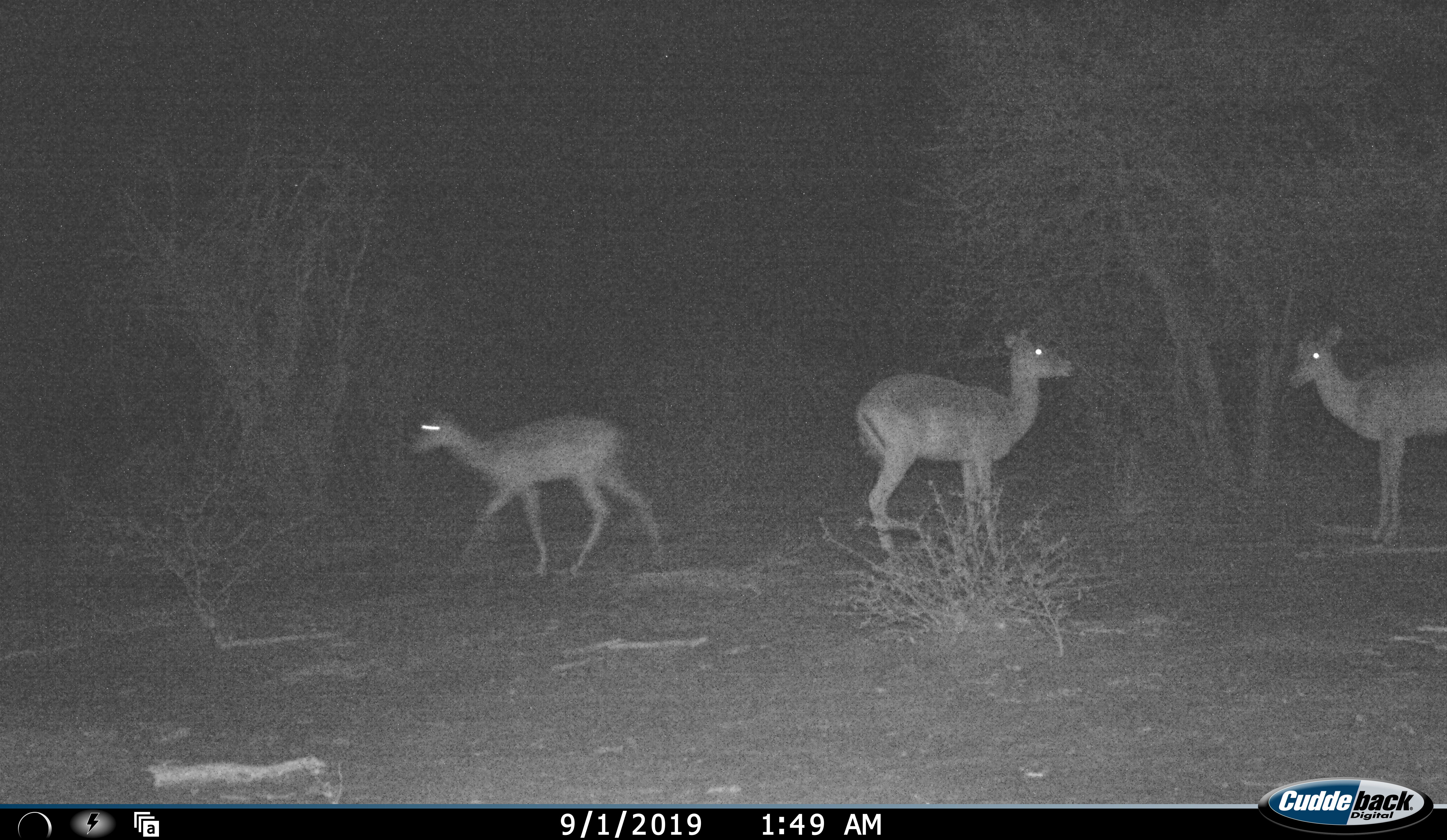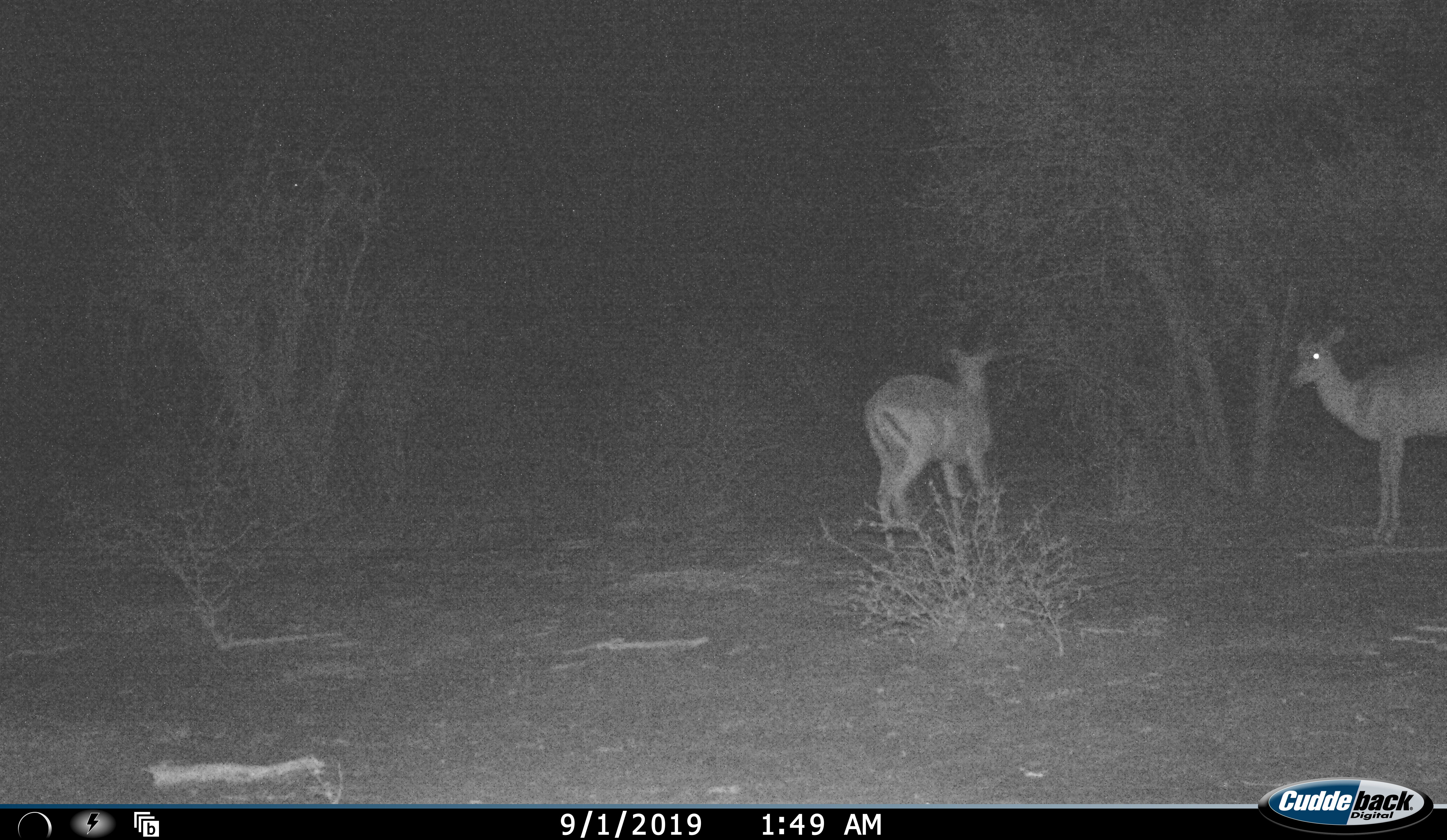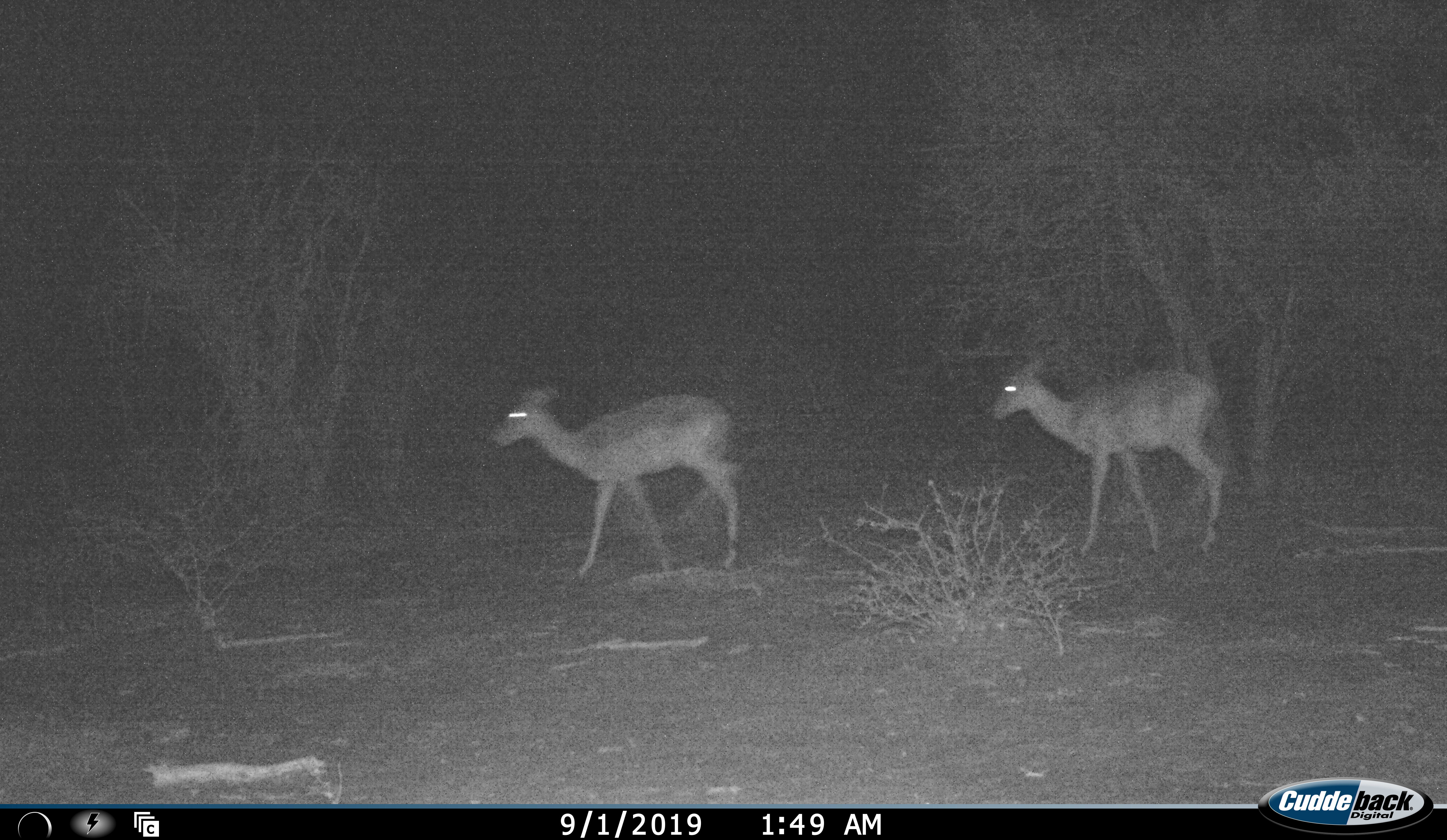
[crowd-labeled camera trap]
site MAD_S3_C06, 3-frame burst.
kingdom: Animalia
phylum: Chordata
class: Mammalia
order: Artiodactyla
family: Bovidae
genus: Aepyceros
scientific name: Aepyceros melampus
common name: impala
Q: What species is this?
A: Impala (Aepyceros melampus).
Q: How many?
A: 3.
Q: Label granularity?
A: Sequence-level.